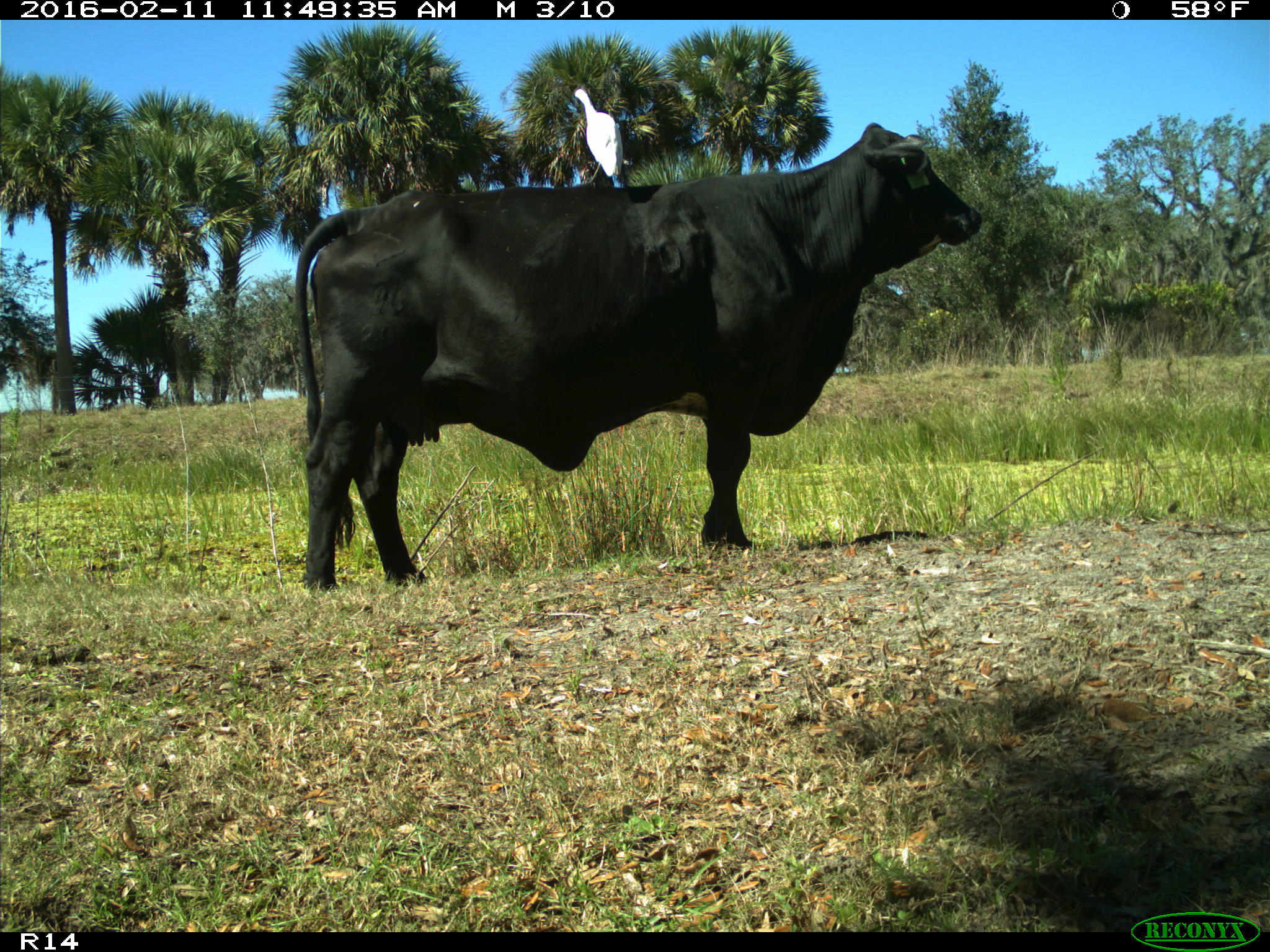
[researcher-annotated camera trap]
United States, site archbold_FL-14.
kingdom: Animalia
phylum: Chordata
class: Mammalia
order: Artiodactyla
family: Bovidae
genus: Bos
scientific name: Bos taurus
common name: domestic cow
Bos taurus (domestic cow).